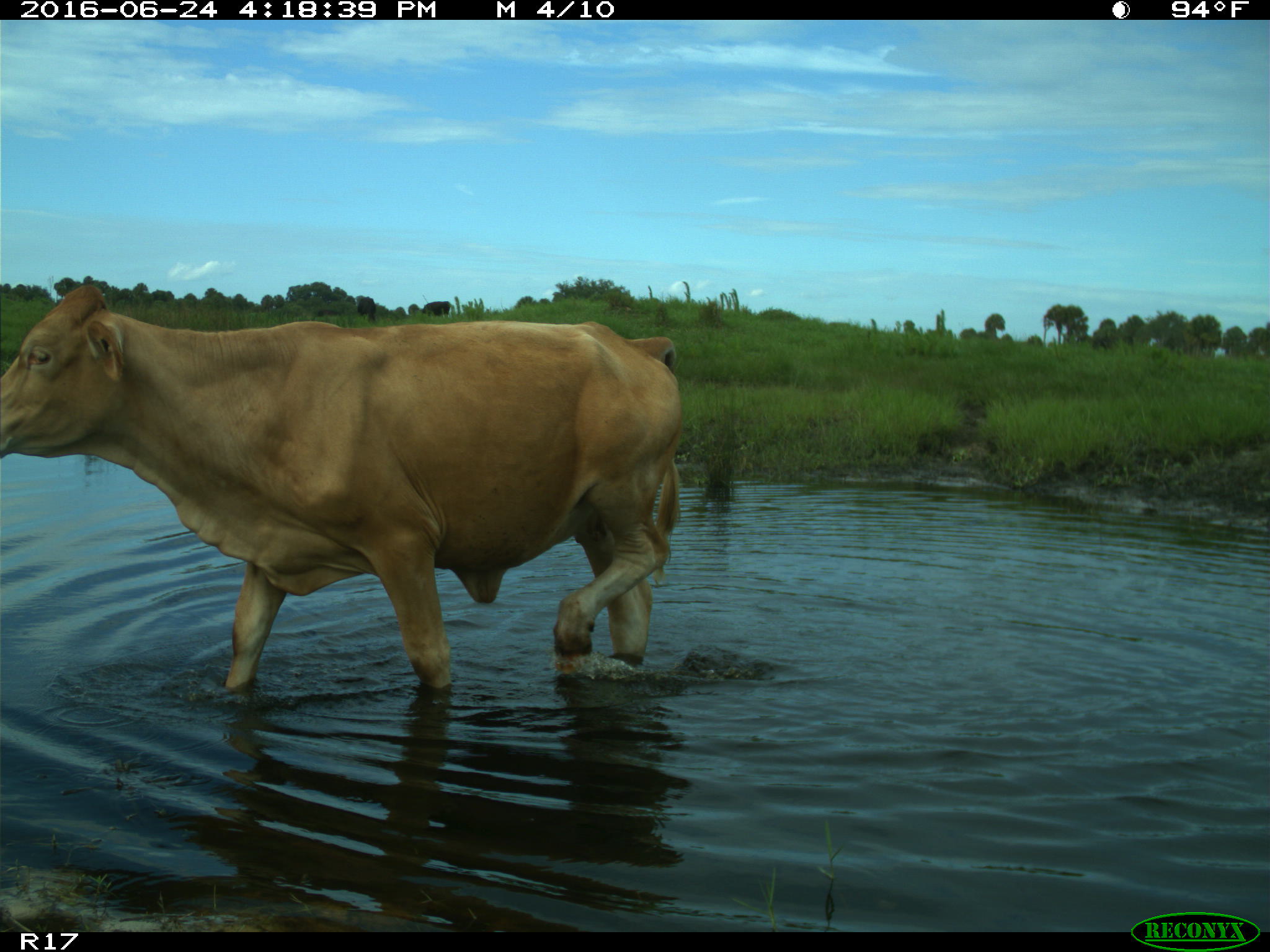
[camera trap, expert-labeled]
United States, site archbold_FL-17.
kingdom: Animalia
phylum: Chordata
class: Mammalia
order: Artiodactyla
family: Bovidae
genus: Bos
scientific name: Bos taurus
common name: domestic cow